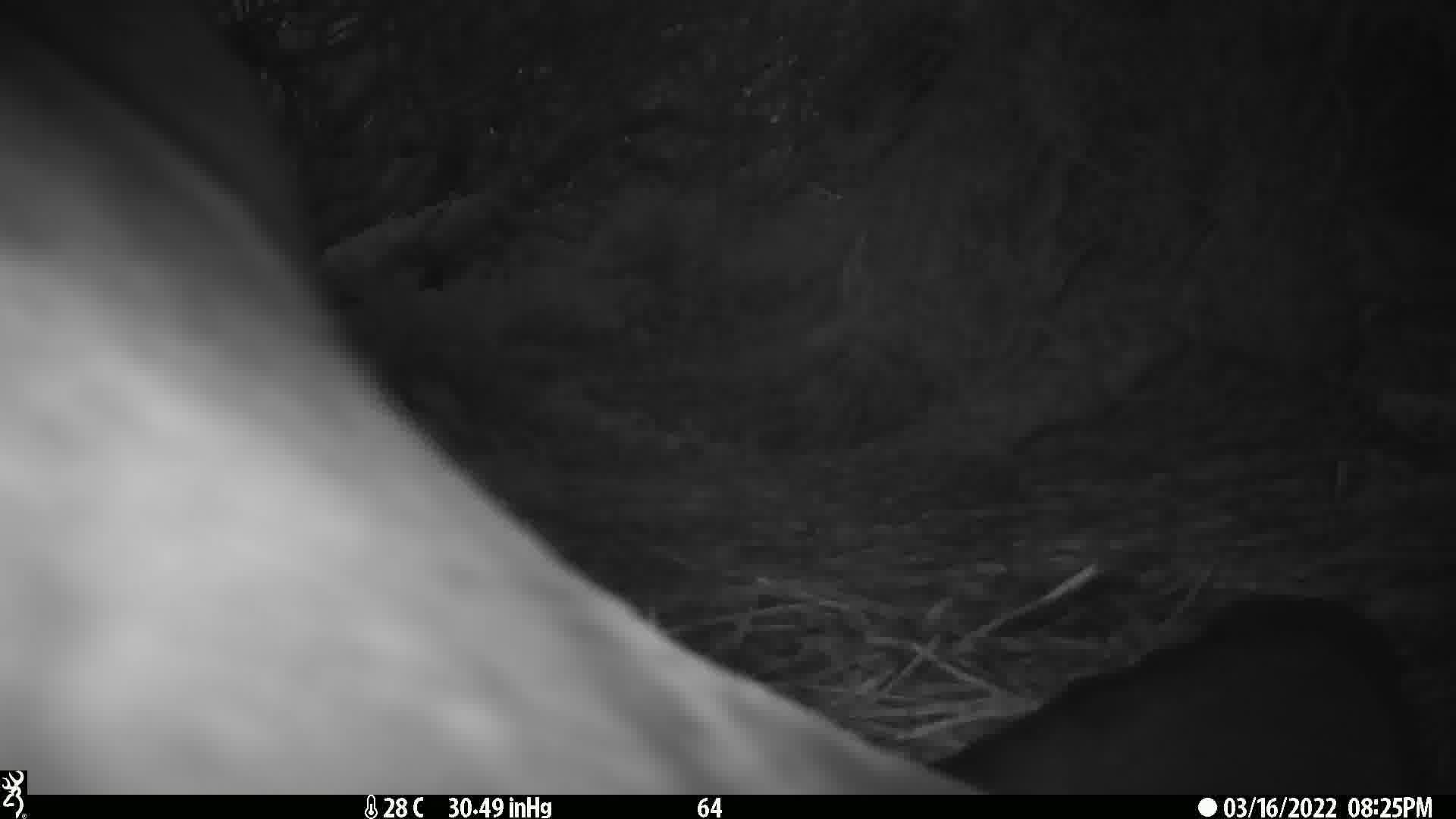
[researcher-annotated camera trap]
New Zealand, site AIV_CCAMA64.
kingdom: Animalia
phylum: Chordata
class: Mammalia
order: Carnivora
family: Otariidae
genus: Phocarctos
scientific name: Phocarctos hookeri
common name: new zealand sea lion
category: sealion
Sealion (new zealand sea lion) (Phocarctos hookeri).